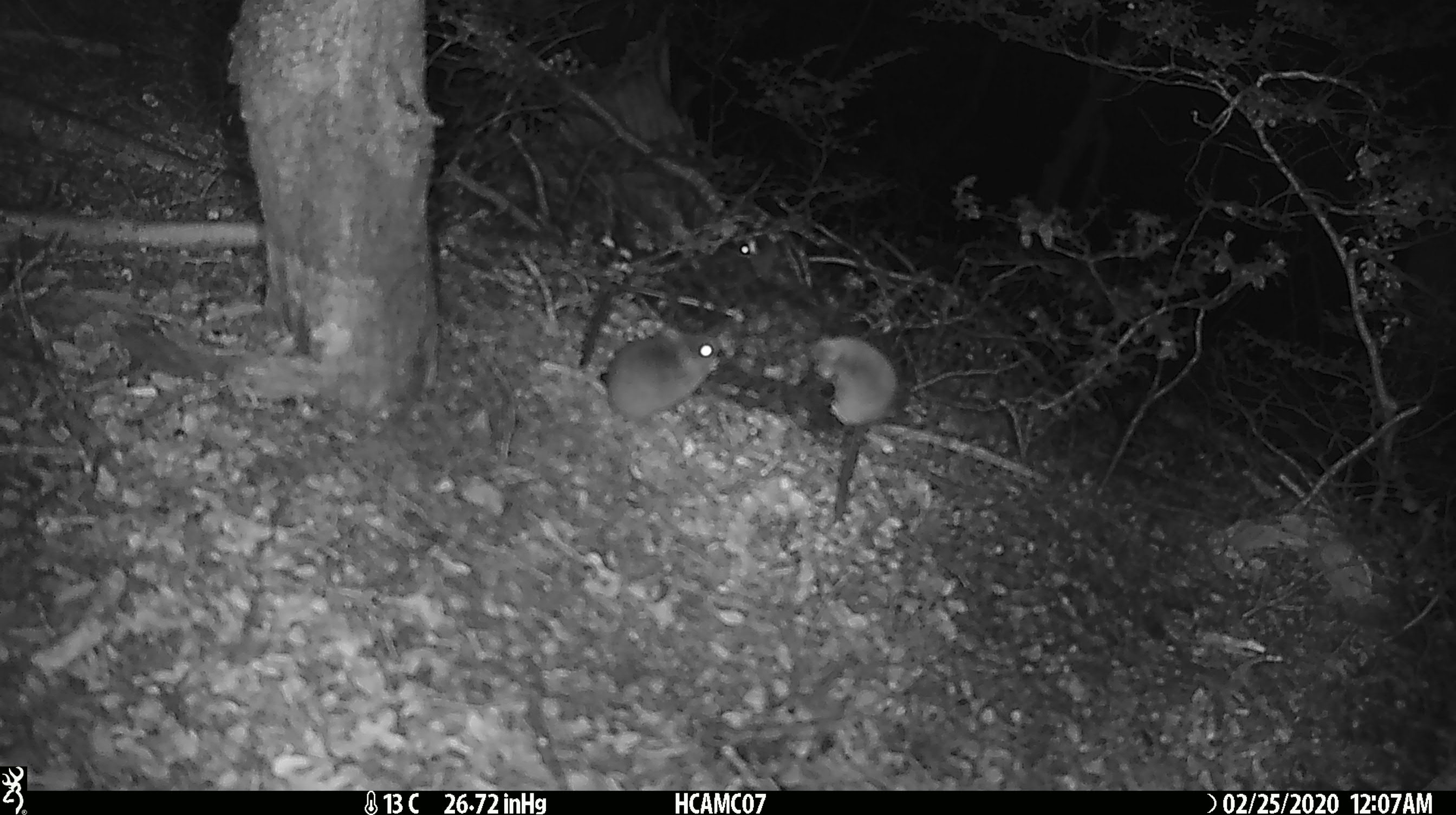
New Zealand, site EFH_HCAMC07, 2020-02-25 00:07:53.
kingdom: Animalia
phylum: Chordata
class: Mammalia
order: Rodentia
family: Muridae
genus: Mus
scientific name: Mus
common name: mouse